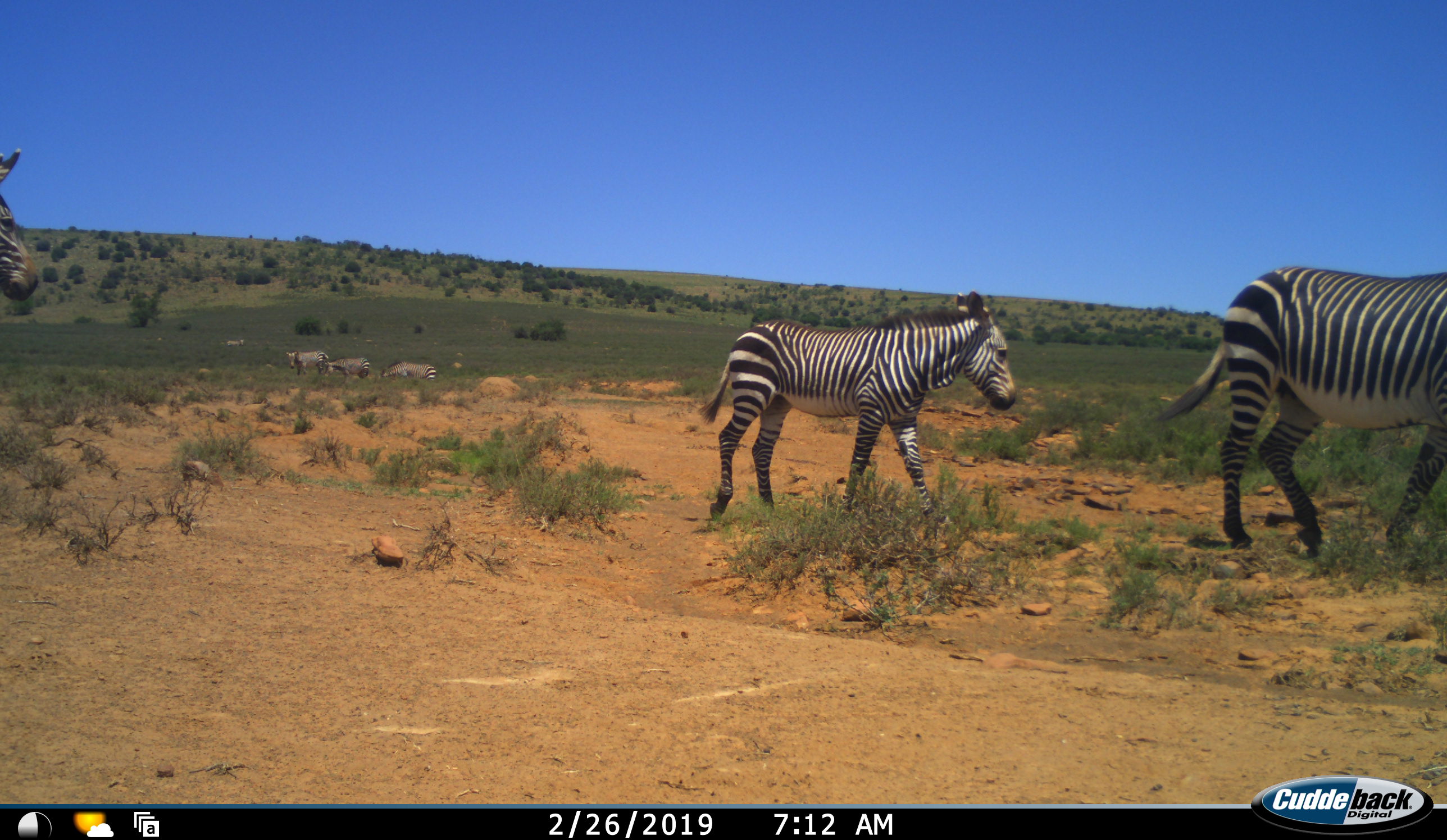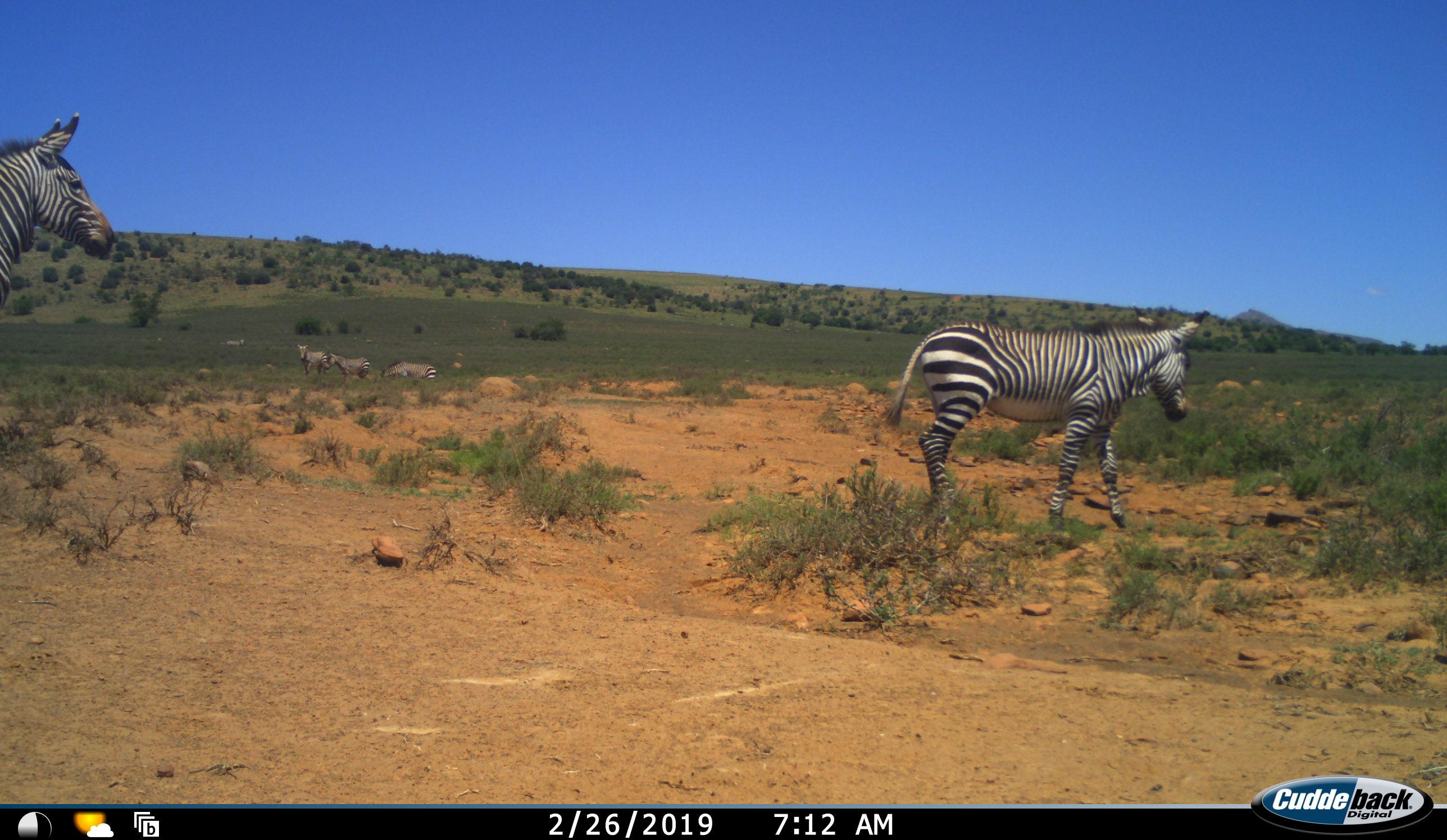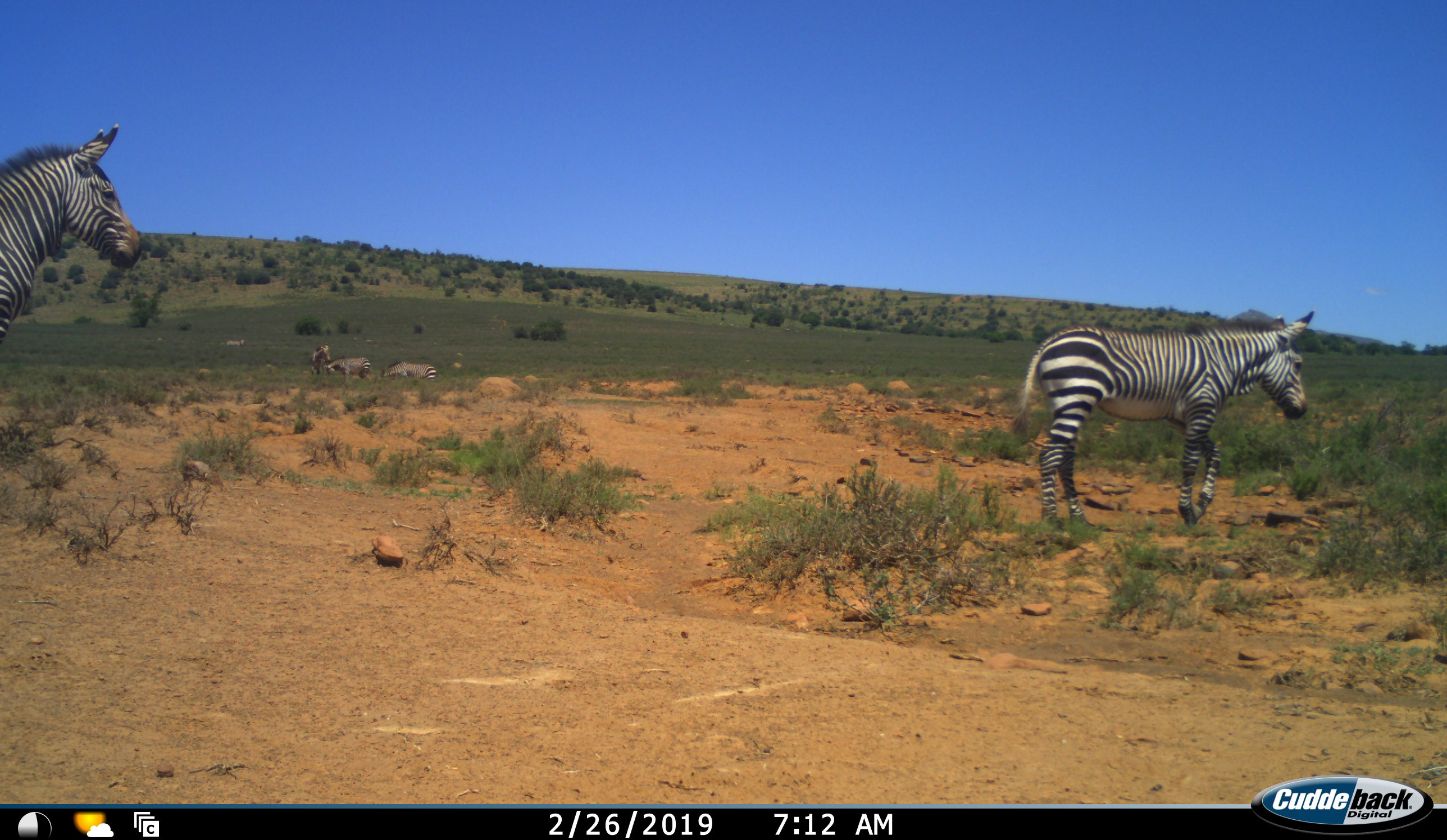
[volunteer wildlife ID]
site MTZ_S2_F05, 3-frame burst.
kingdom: Animalia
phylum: Chordata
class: Mammalia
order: Perissodactyla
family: Equidae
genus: Equus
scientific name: Equus zebra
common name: mountain zebra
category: zebramountain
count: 6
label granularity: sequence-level